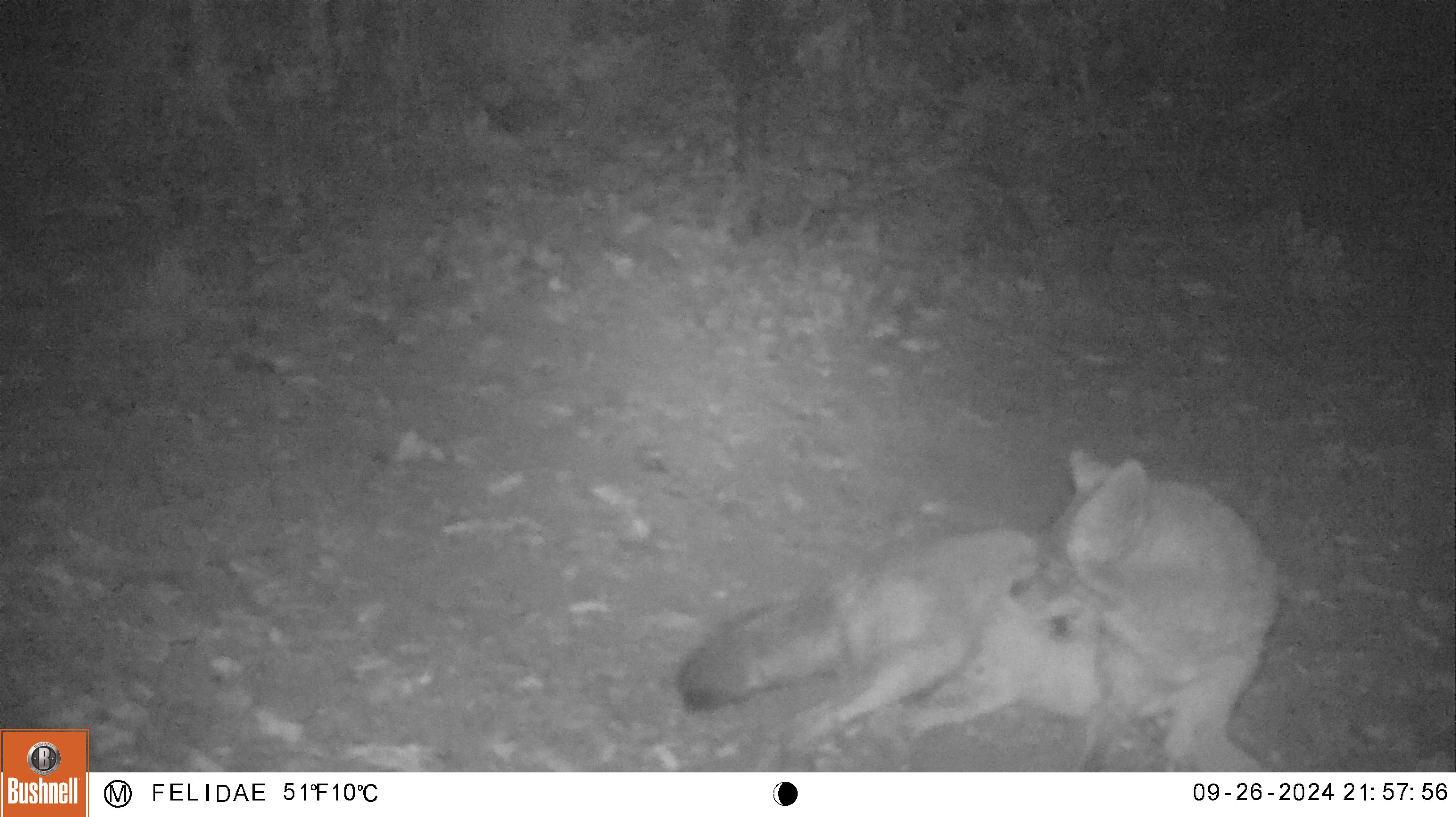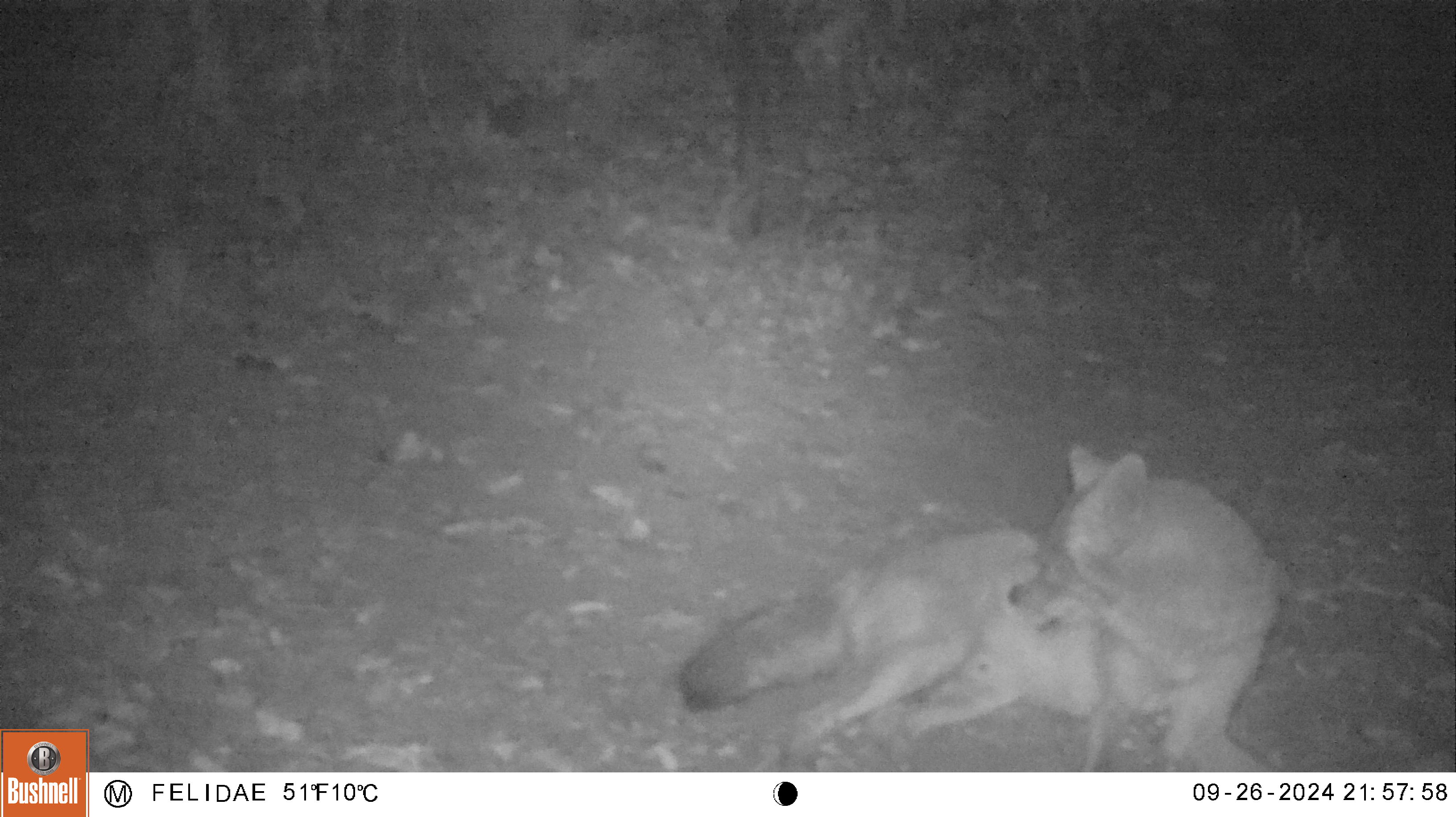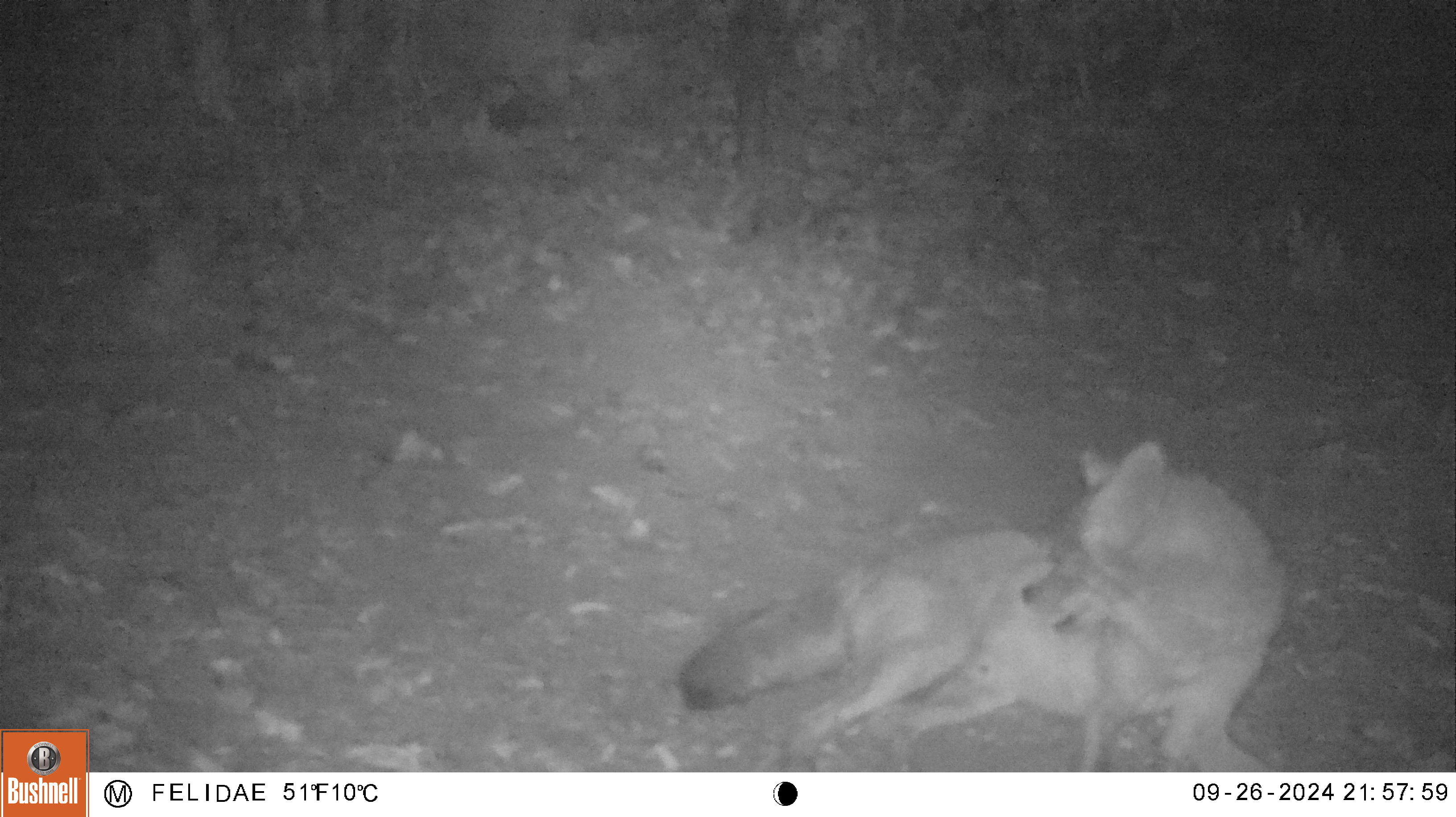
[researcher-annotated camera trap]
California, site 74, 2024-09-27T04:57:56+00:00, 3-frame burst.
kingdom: Animalia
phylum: Chordata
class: Mammalia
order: Carnivora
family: Canidae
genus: Canis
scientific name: Canis latrans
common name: coyote